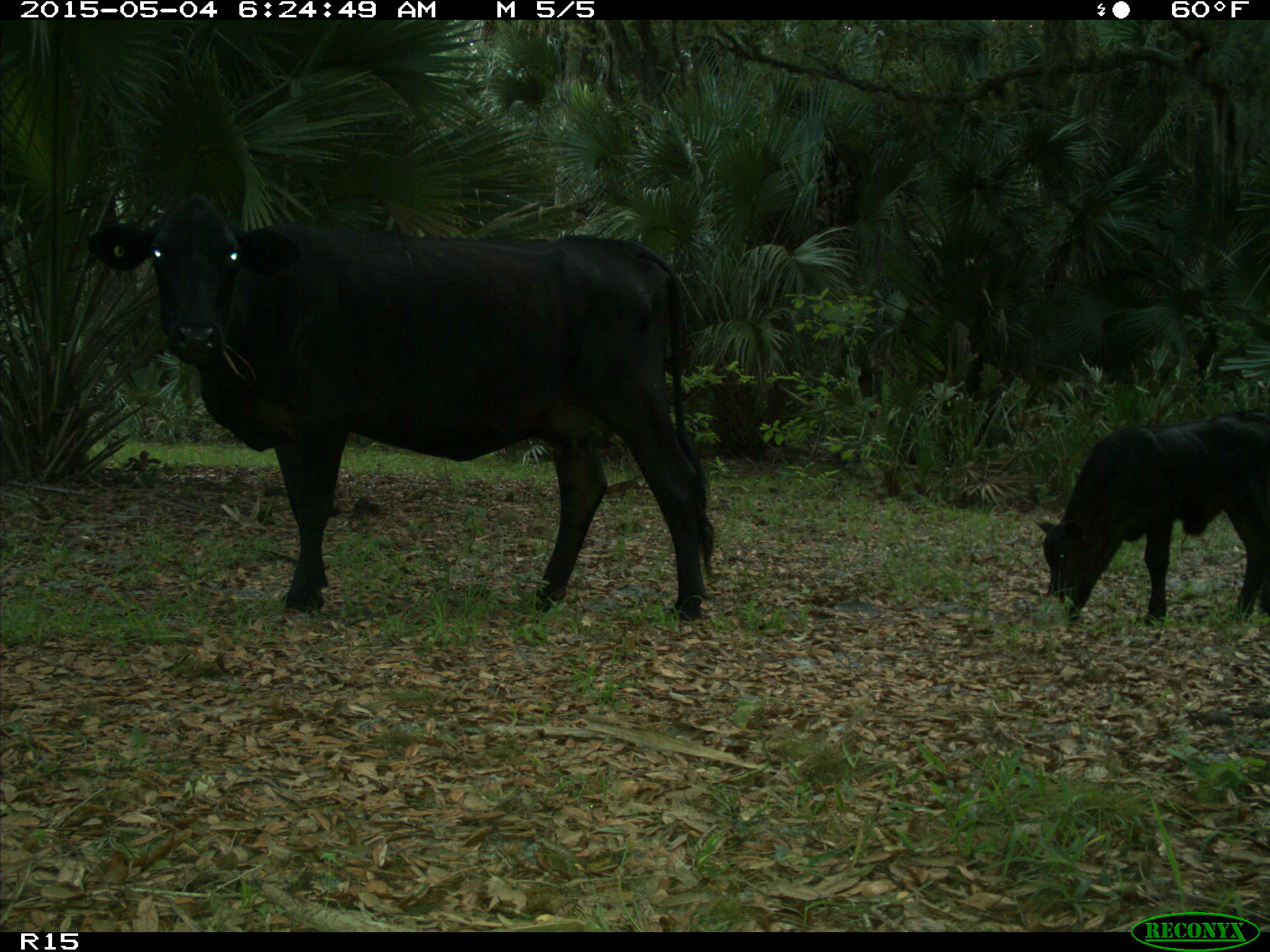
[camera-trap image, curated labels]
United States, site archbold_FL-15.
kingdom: Animalia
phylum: Chordata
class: Mammalia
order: Artiodactyla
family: Bovidae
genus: Bos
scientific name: Bos taurus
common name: domestic cow